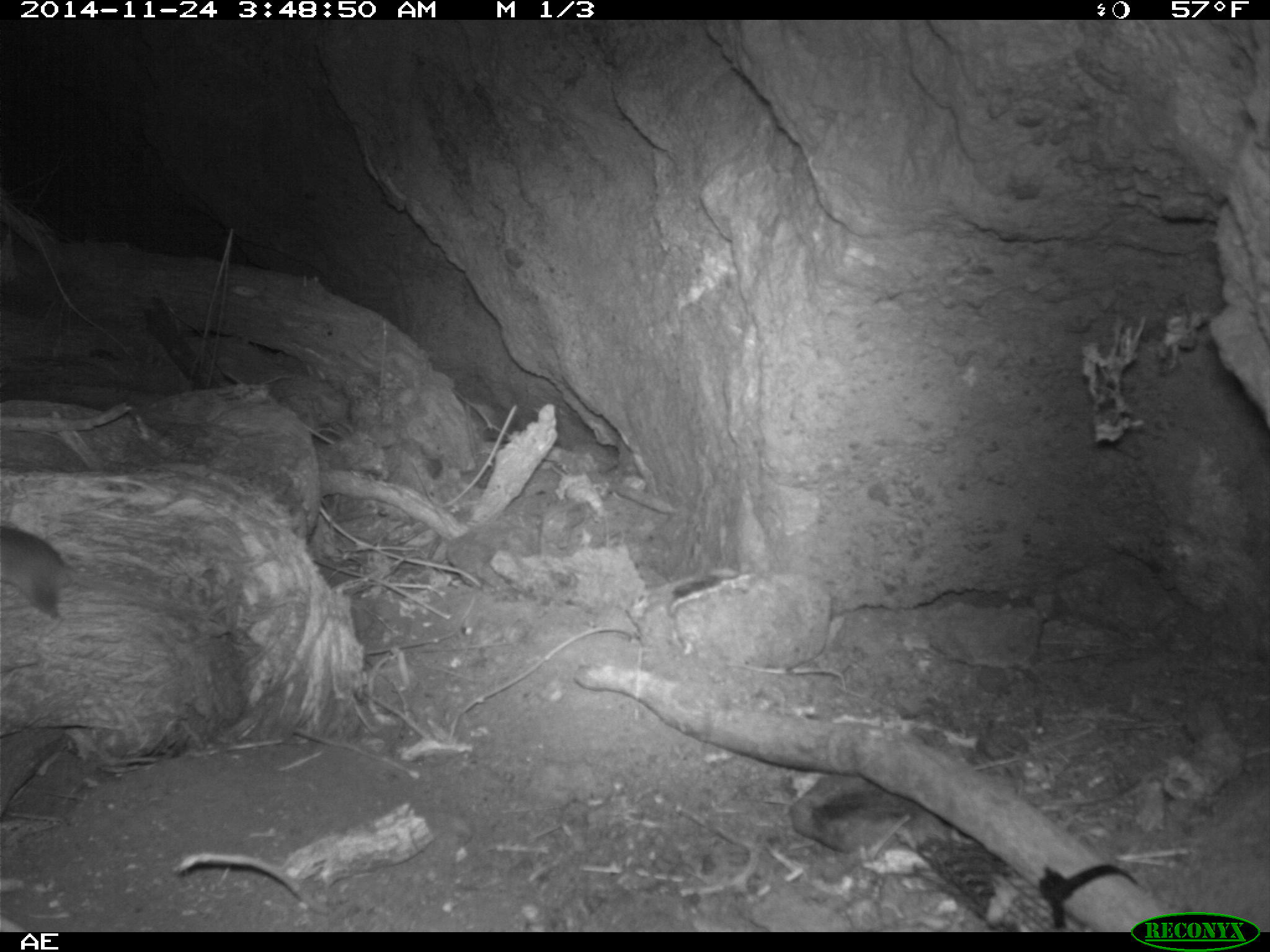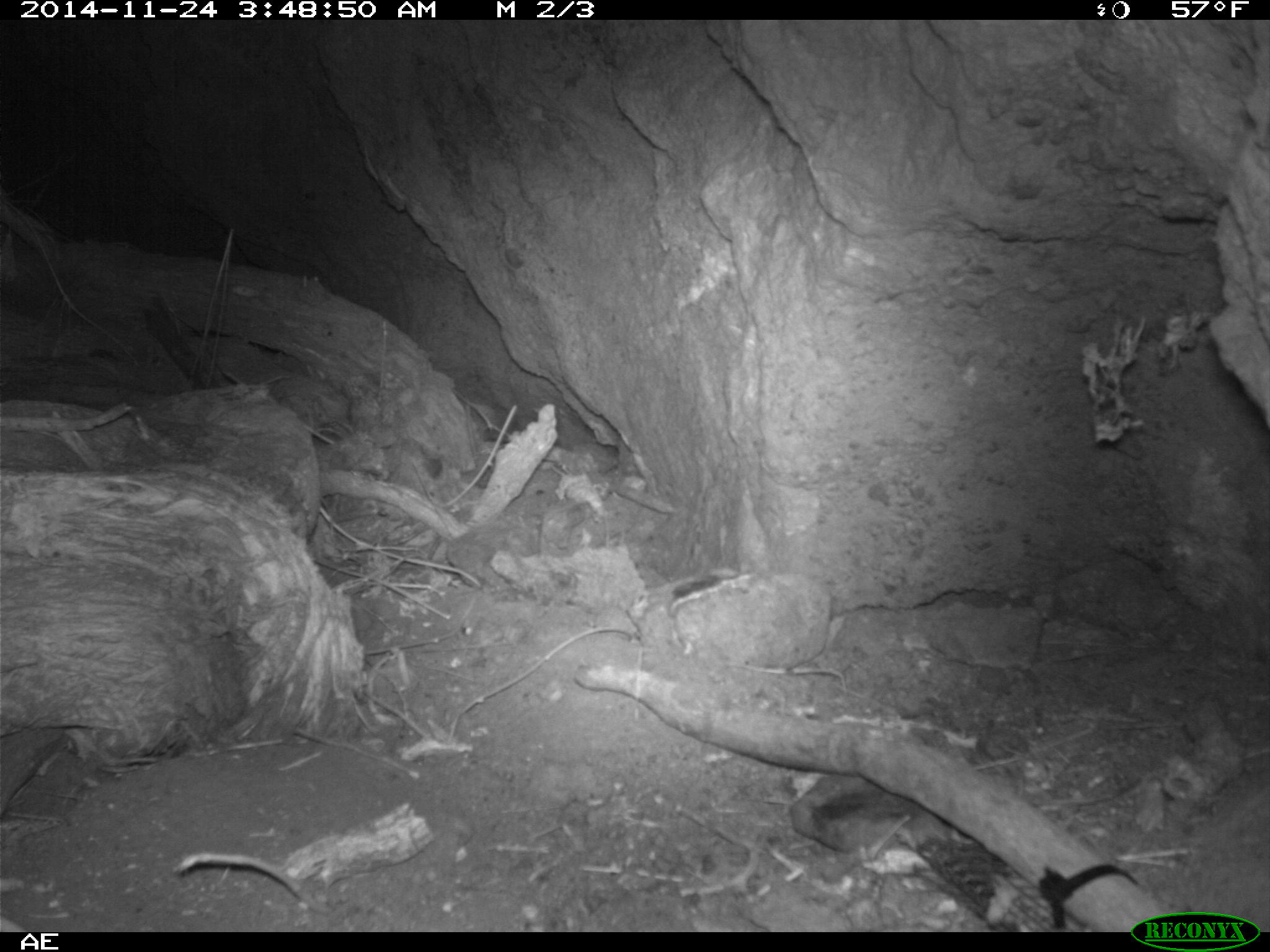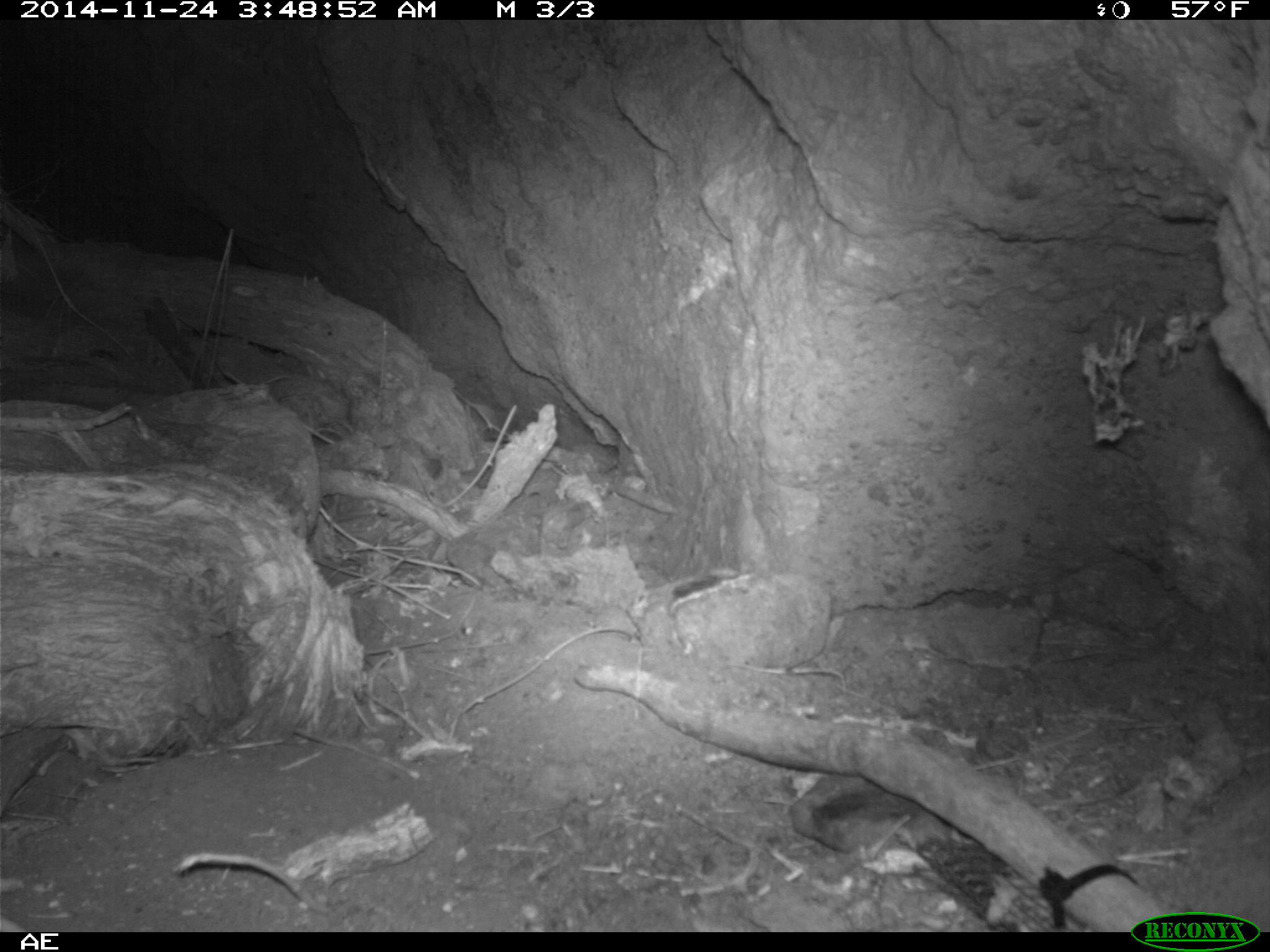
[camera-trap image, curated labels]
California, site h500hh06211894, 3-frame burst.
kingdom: Animalia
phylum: Chordata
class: Mammalia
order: Rodentia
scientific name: Rodentia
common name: rodent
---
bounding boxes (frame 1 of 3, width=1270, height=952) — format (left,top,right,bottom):
rodent: (0,523,90,624)